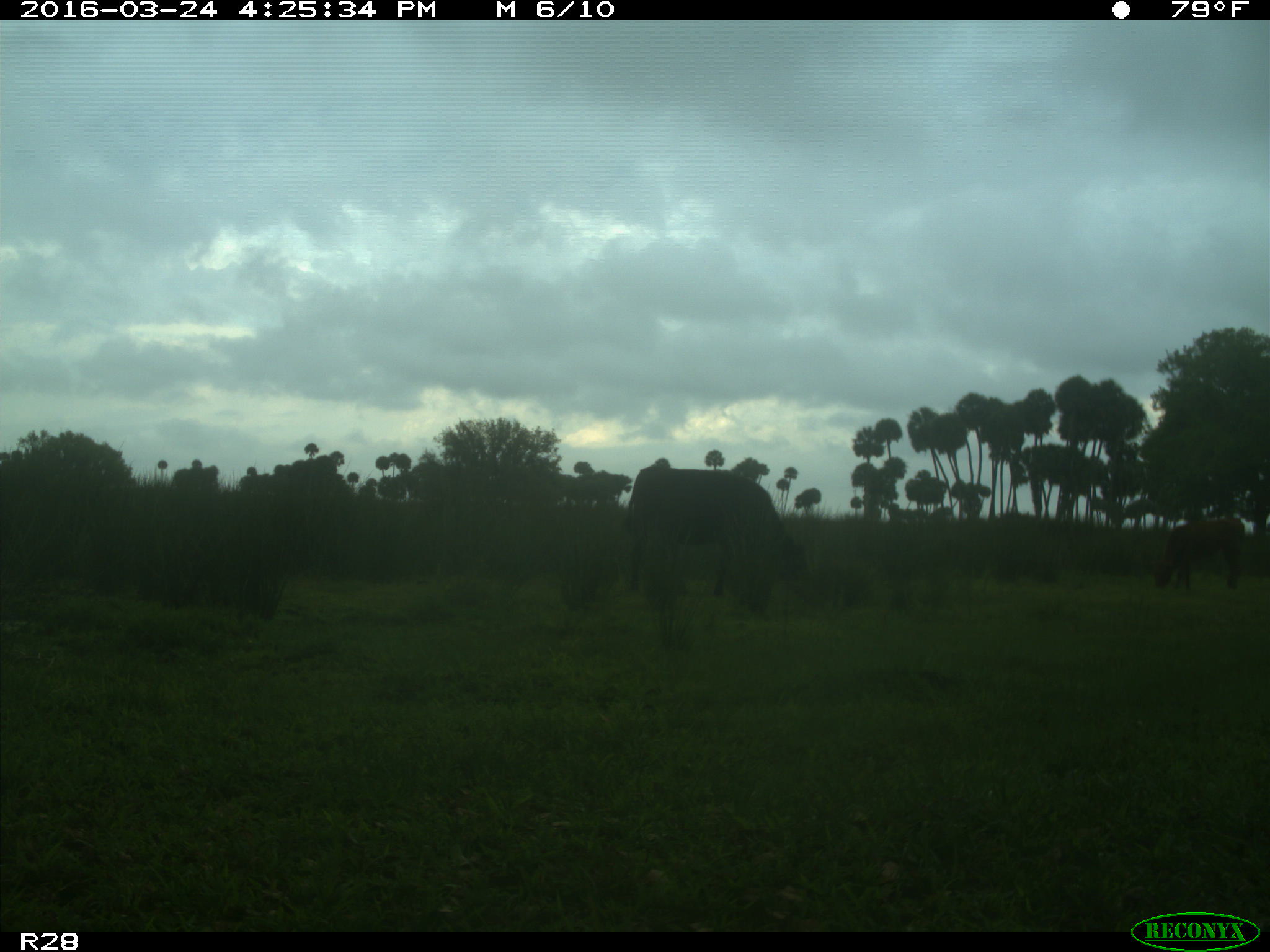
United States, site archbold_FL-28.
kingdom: Animalia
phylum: Chordata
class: Mammalia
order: Artiodactyla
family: Bovidae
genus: Bos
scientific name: Bos taurus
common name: domestic cow